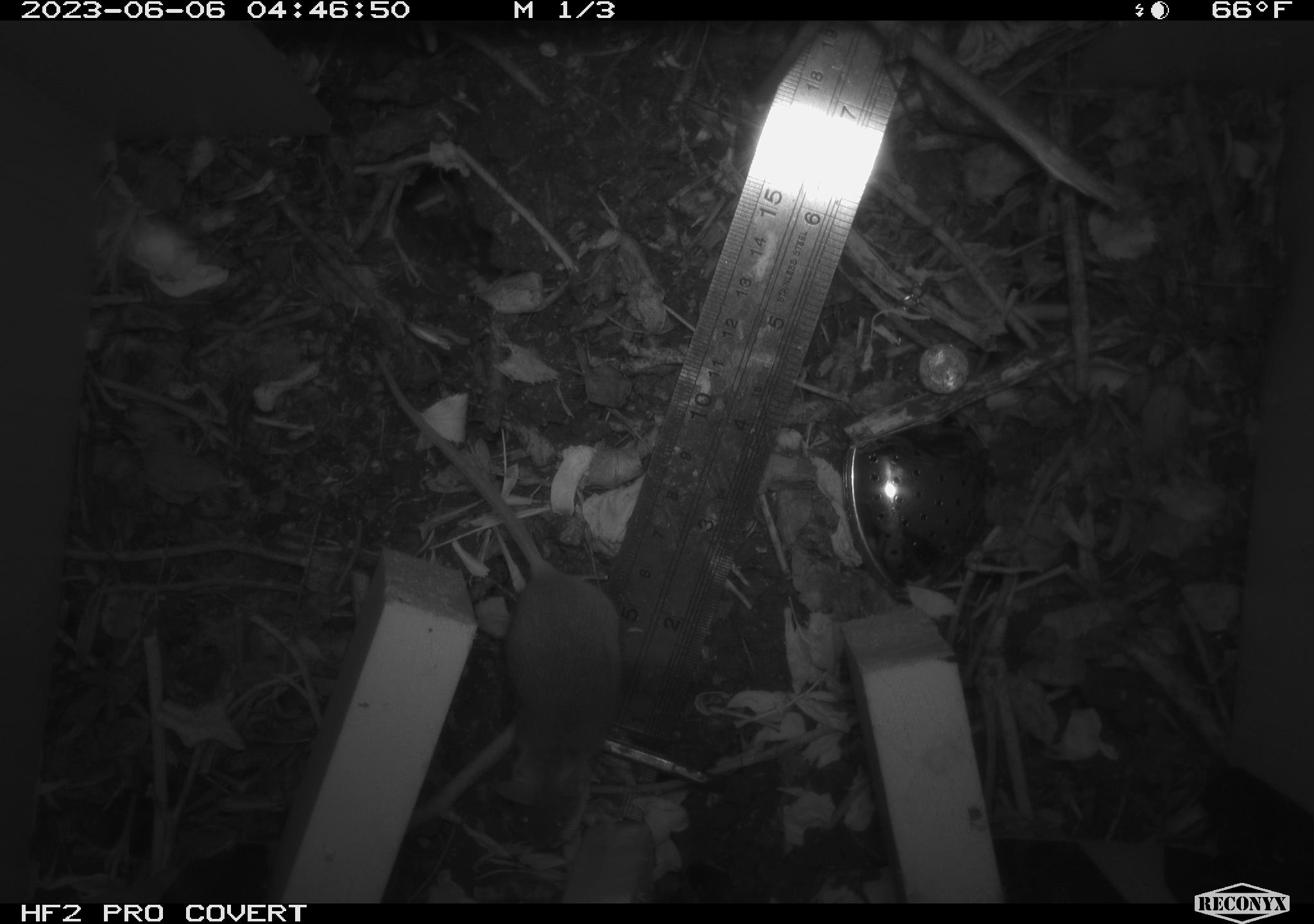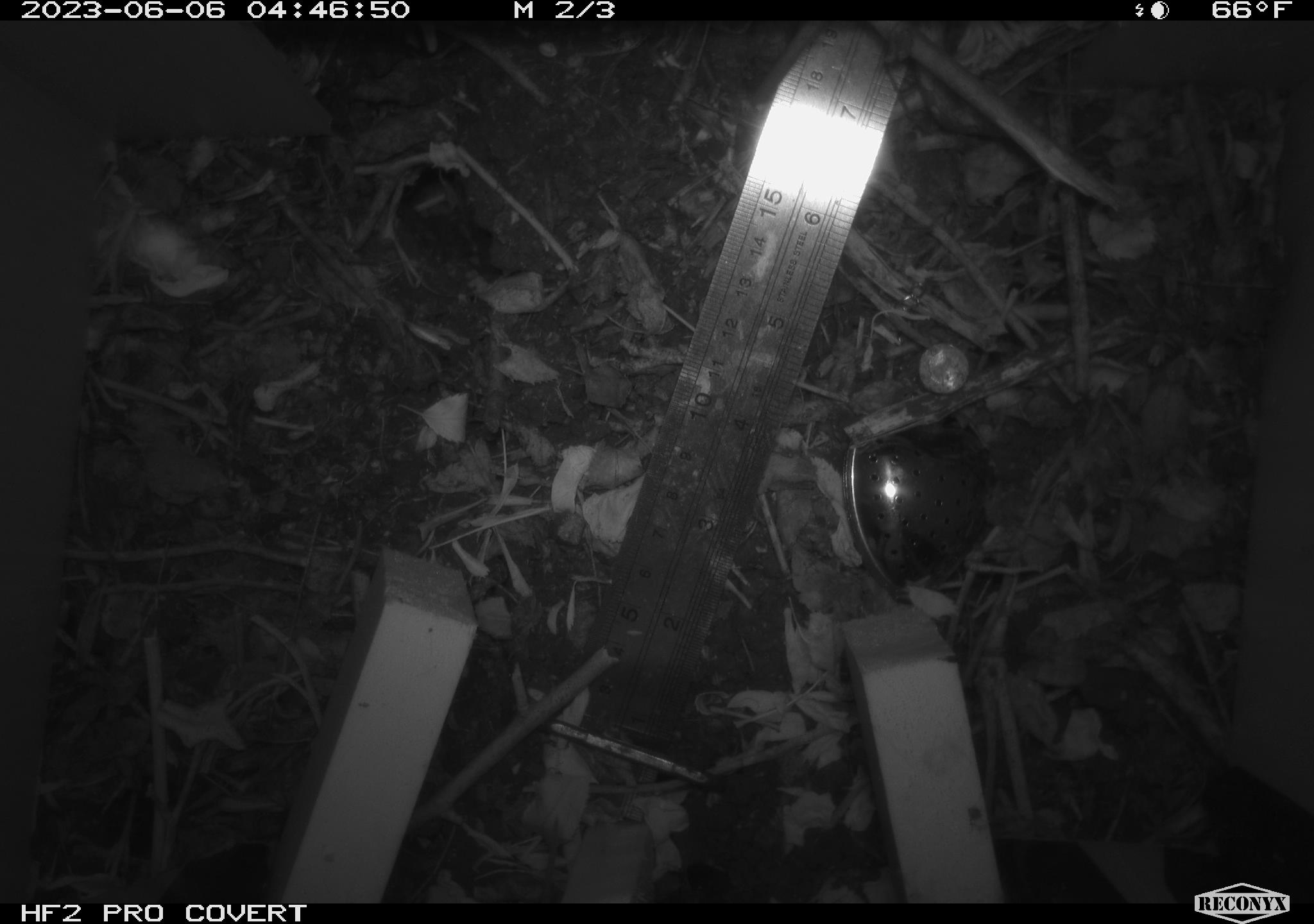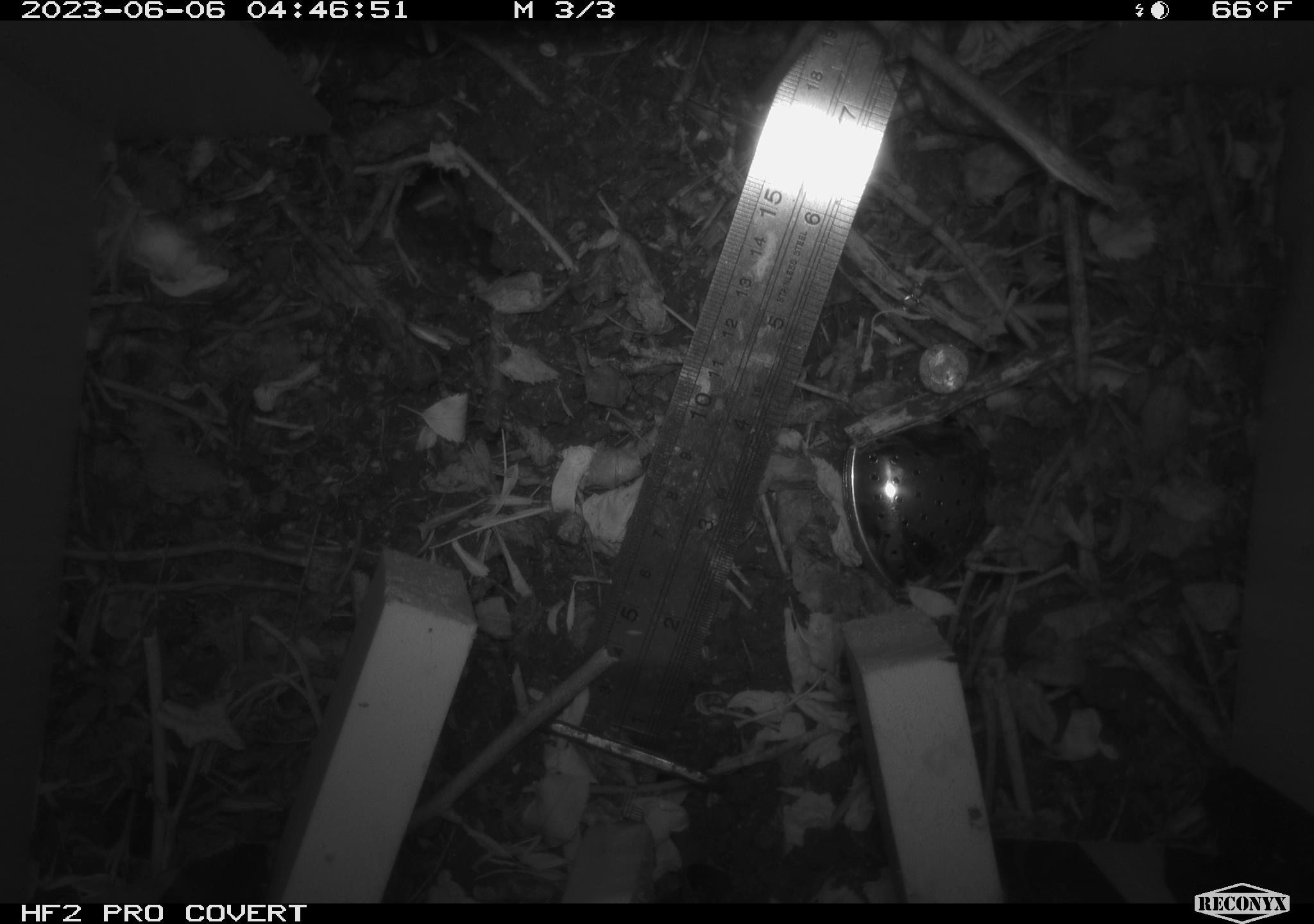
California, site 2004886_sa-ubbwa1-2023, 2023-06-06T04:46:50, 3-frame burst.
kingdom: Animalia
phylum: Chordata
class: Mammalia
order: Rodentia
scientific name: Rodentia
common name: rodent